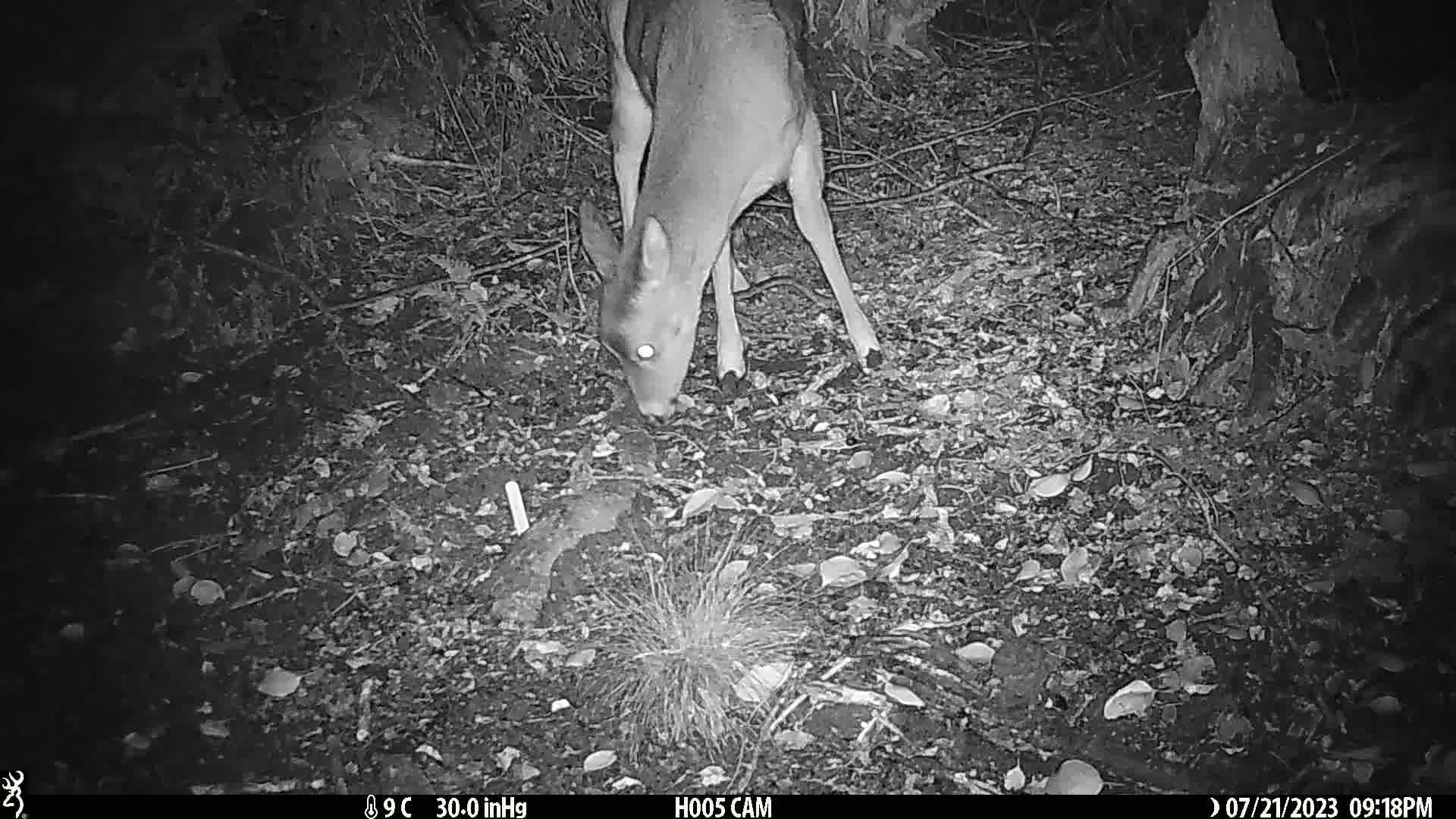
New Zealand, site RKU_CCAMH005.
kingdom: Animalia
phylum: Chordata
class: Mammalia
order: Artiodactyla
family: Cervidae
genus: Odocoileus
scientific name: Odocoileus virginianus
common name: white-tailed deer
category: white tailed deer